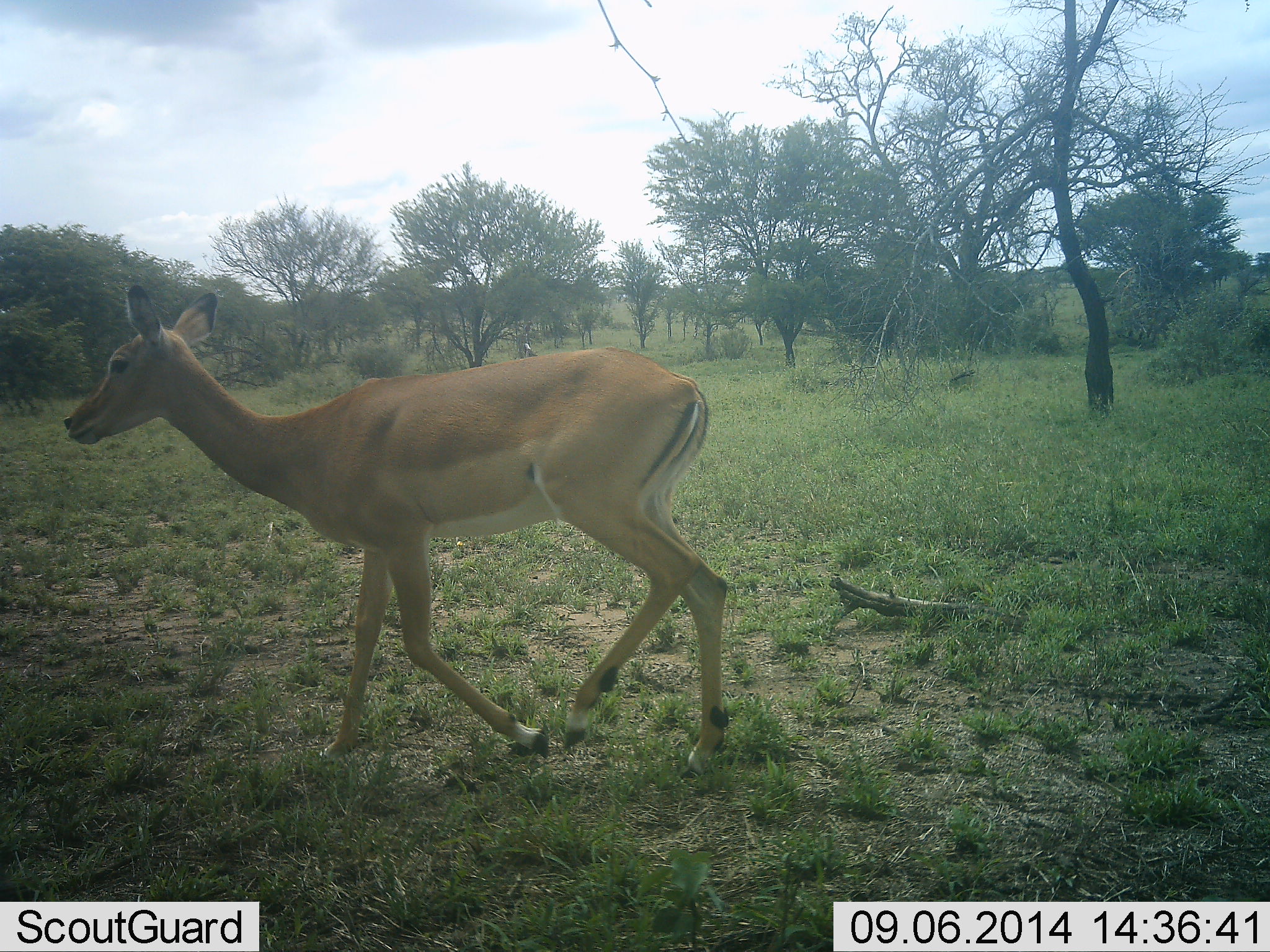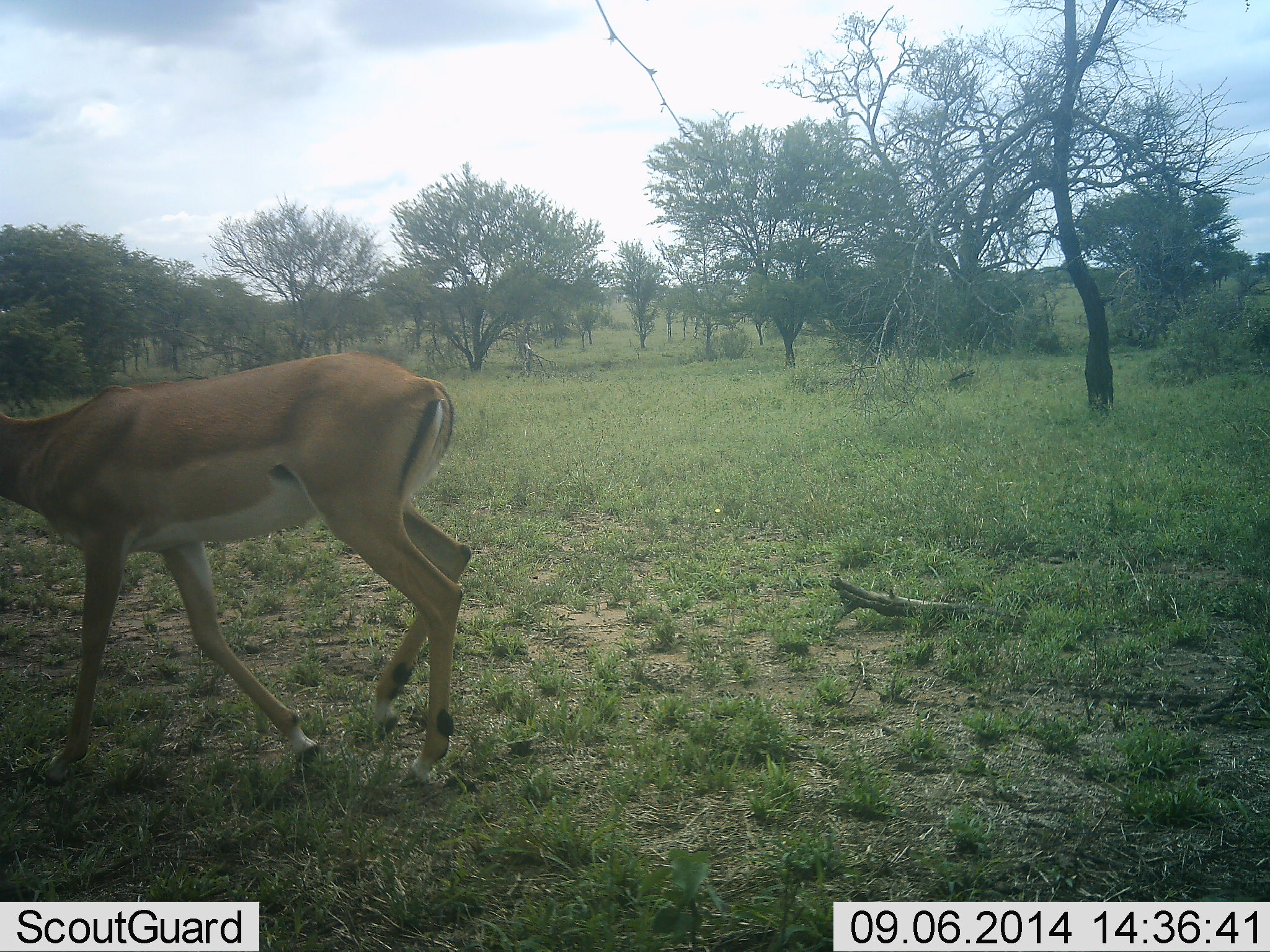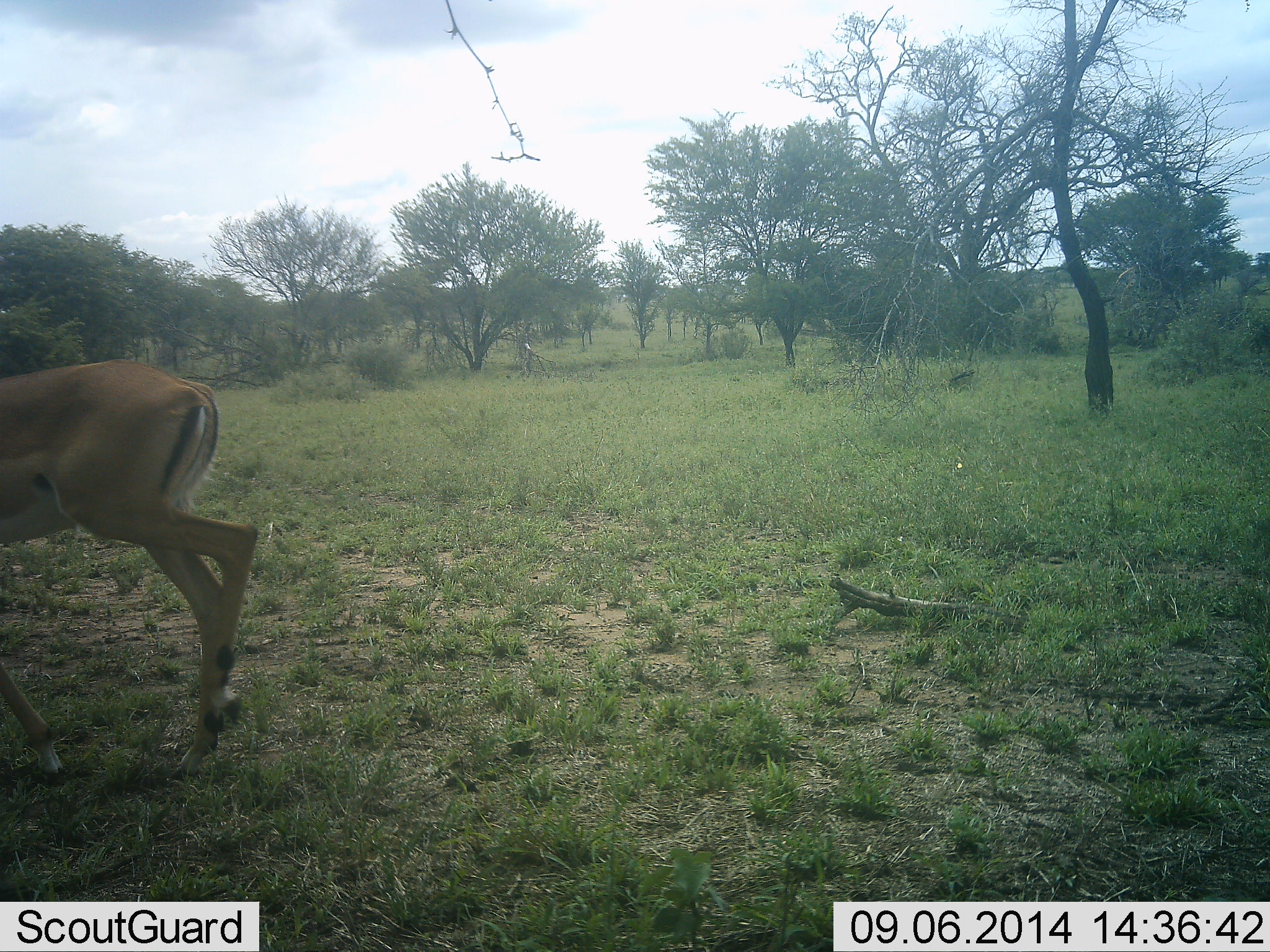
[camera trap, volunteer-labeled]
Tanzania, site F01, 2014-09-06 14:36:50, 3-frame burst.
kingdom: Animalia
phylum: Chordata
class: Mammalia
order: Artiodactyla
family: Bovidae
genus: Nanger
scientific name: Nanger granti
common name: grant's gazelle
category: gazellegrants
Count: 1.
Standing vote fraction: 20%.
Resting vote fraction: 0%.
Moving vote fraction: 70%.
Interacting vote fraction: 0%.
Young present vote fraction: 10%.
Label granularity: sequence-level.